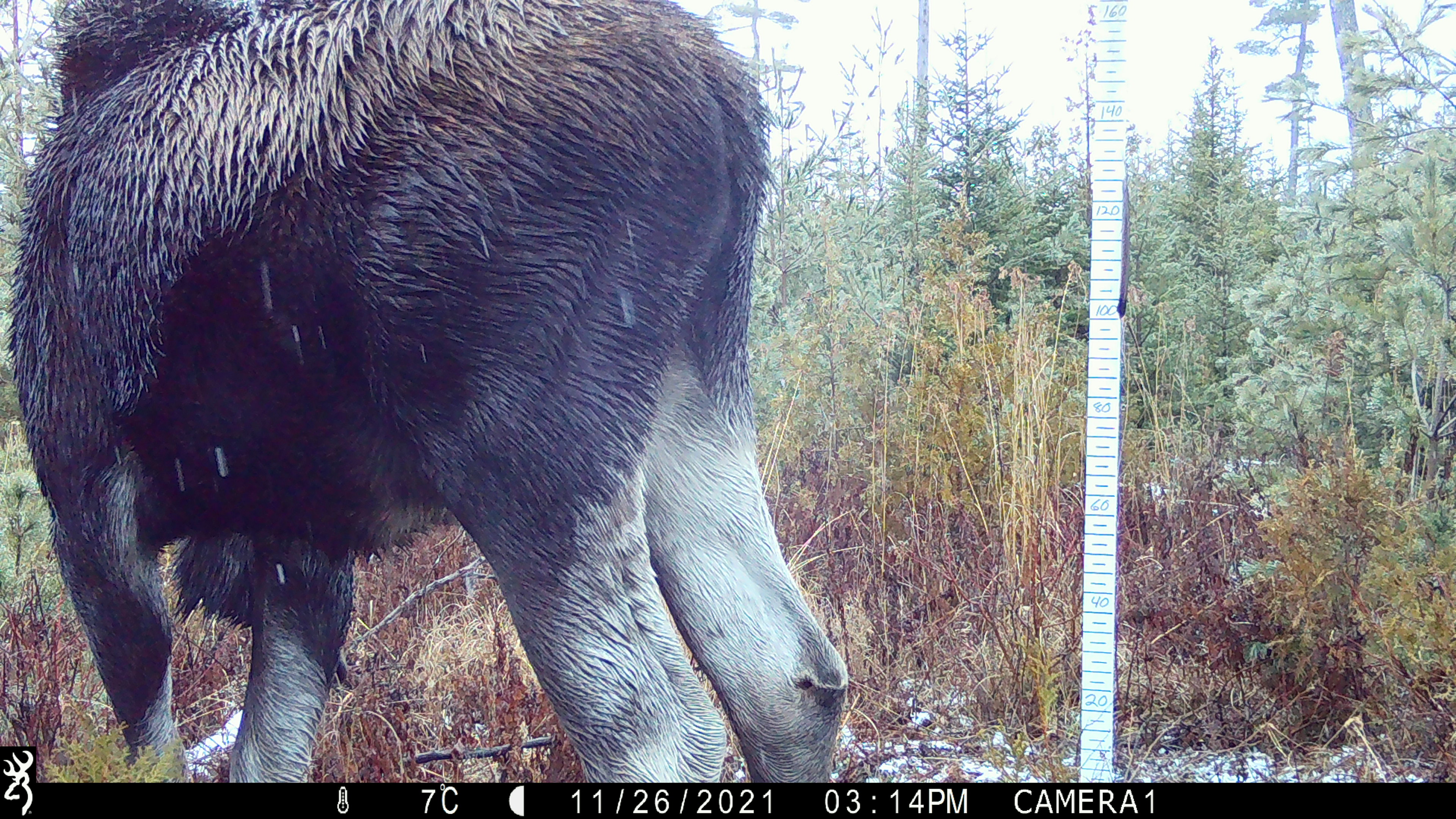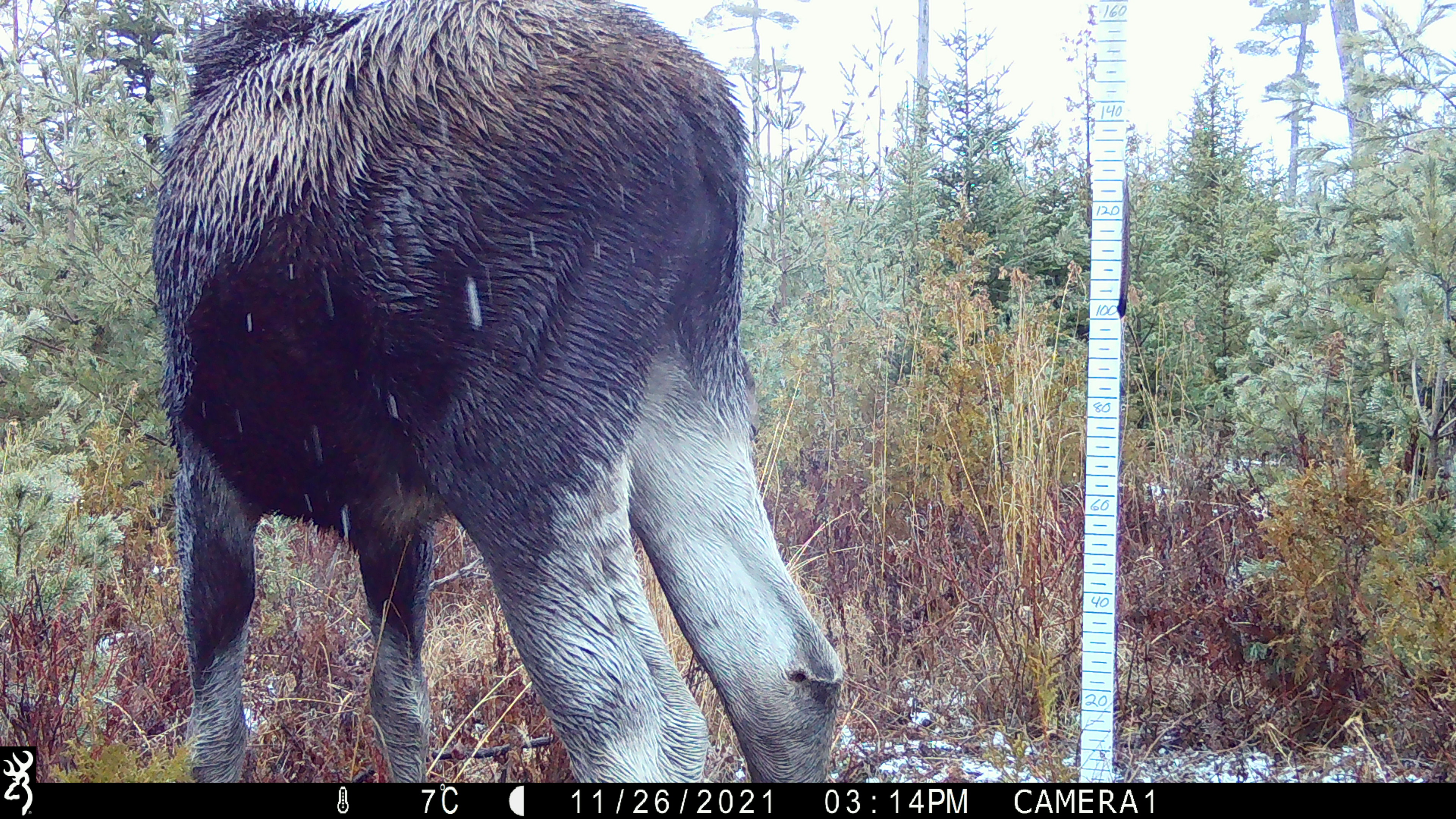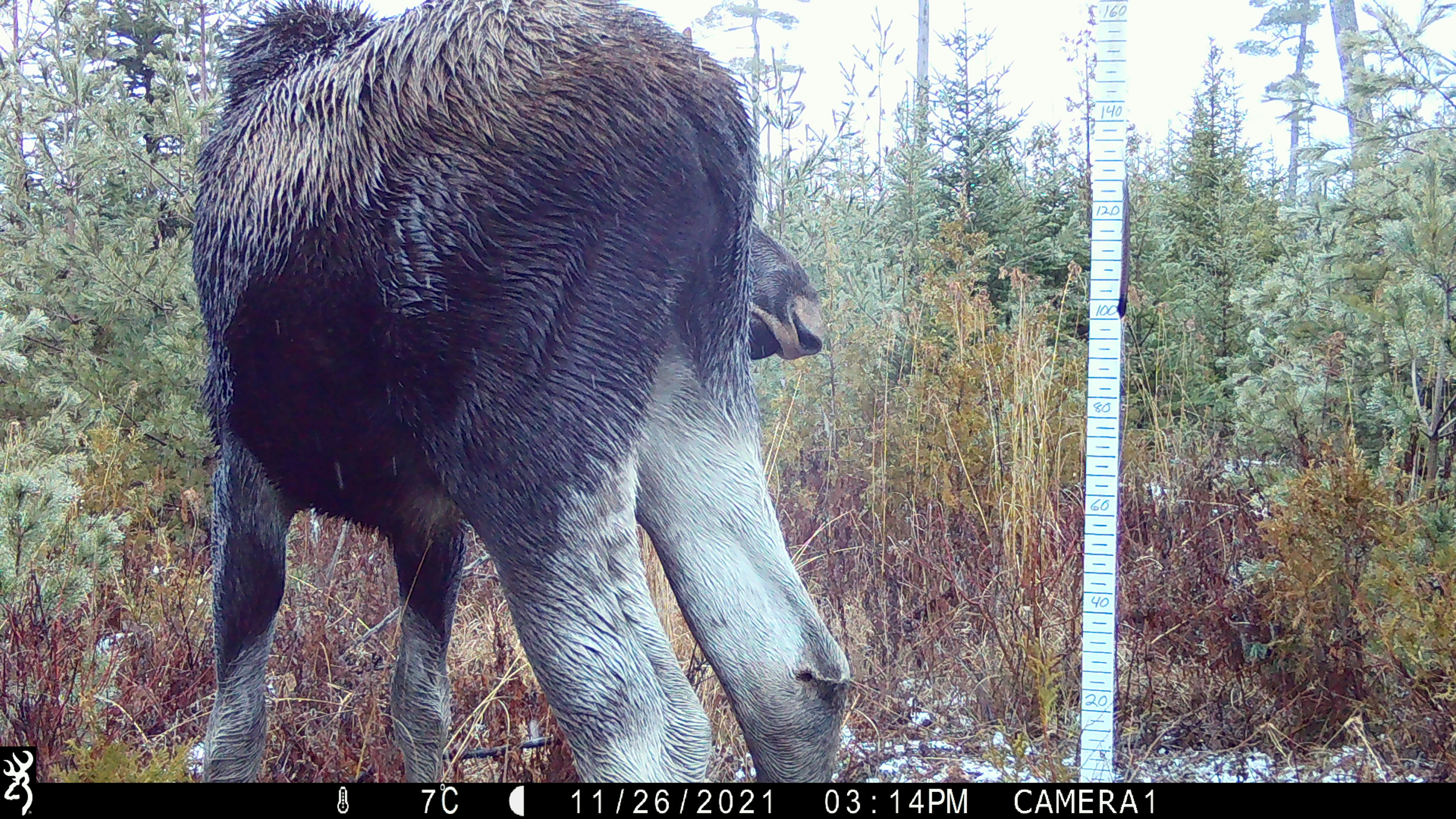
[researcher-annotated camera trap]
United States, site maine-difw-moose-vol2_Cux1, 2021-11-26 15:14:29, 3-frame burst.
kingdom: Animalia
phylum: Chordata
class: Mammalia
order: Artiodactyla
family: Cervidae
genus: Alces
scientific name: Alces alces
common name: moose